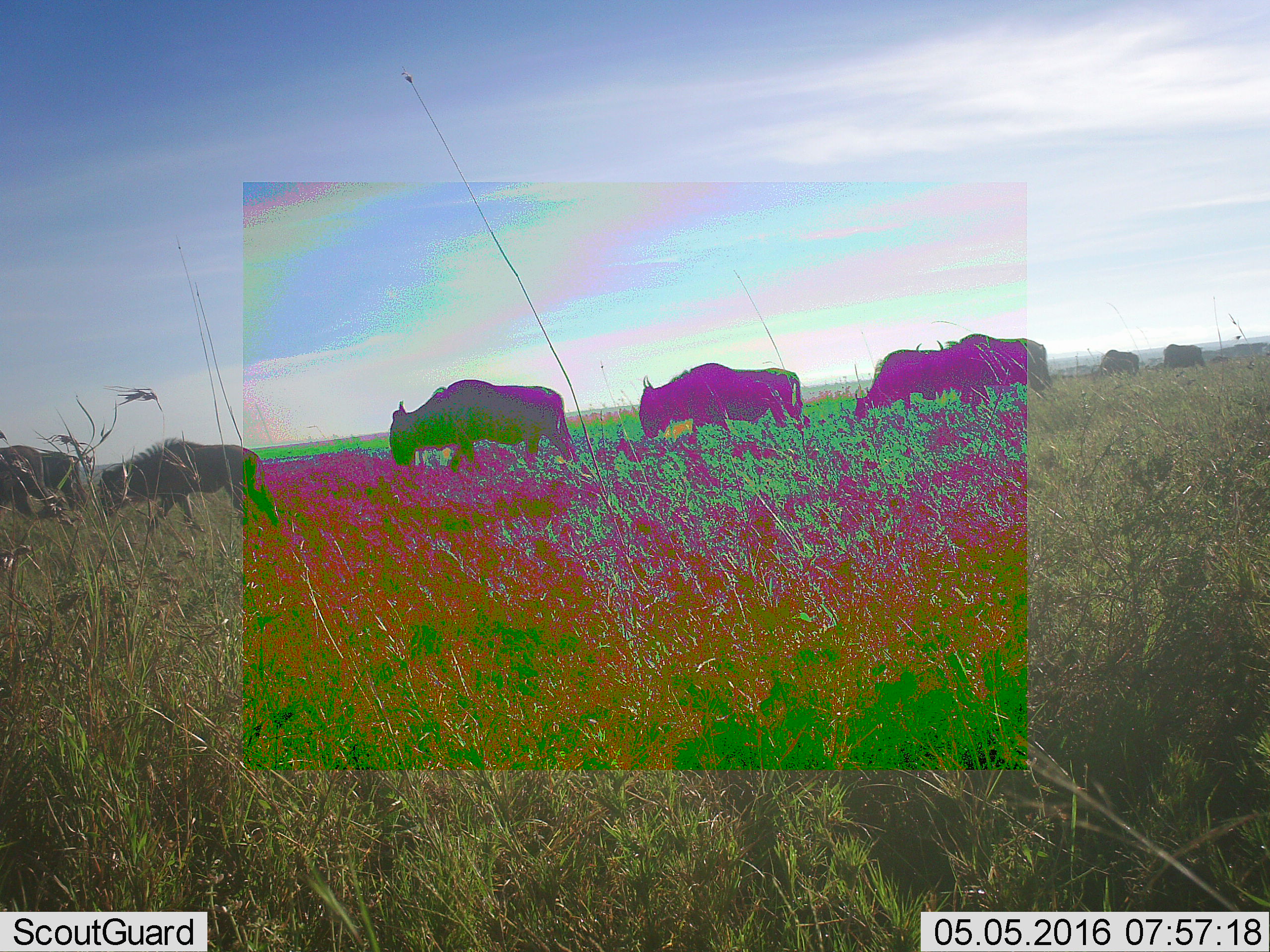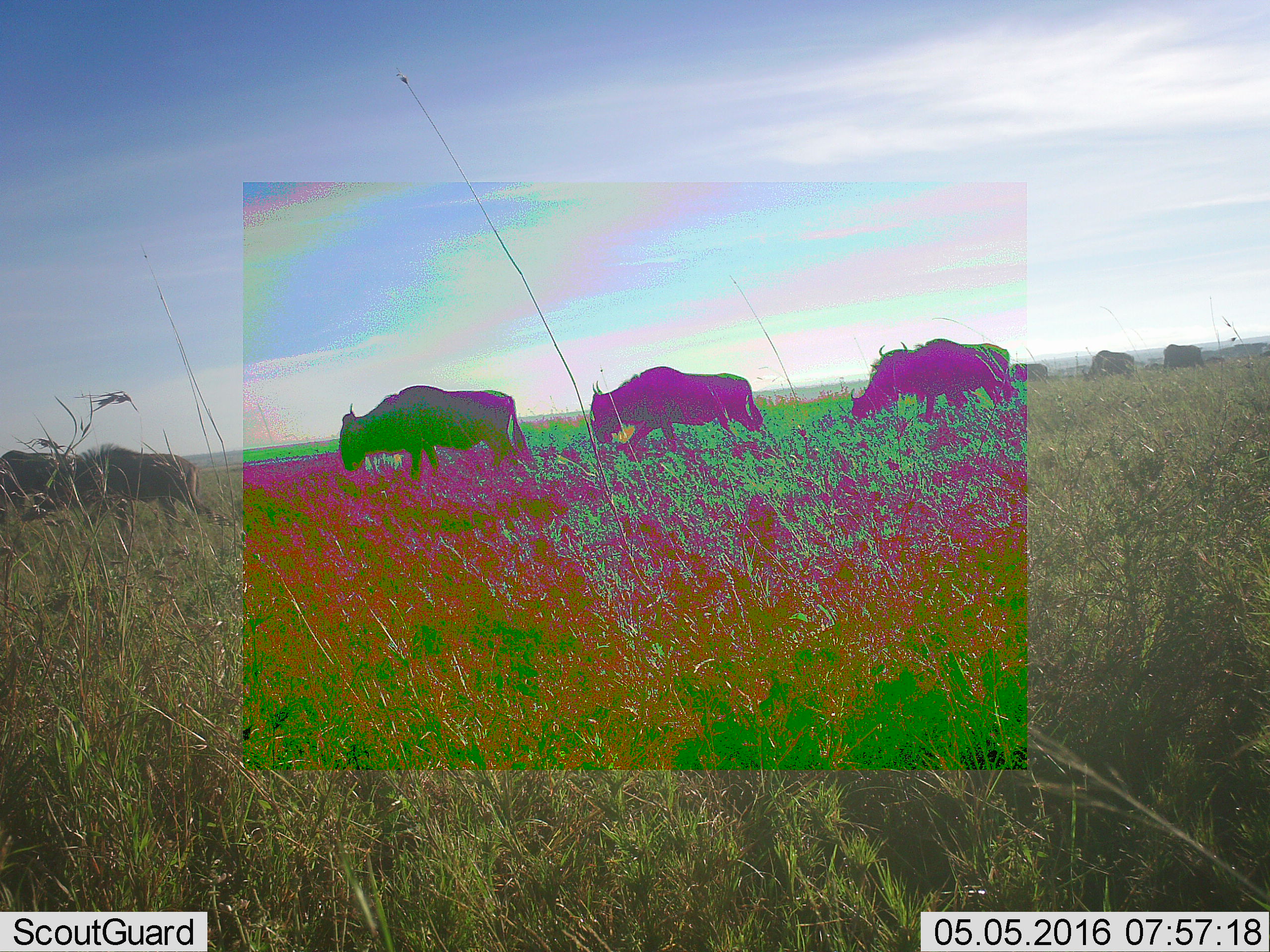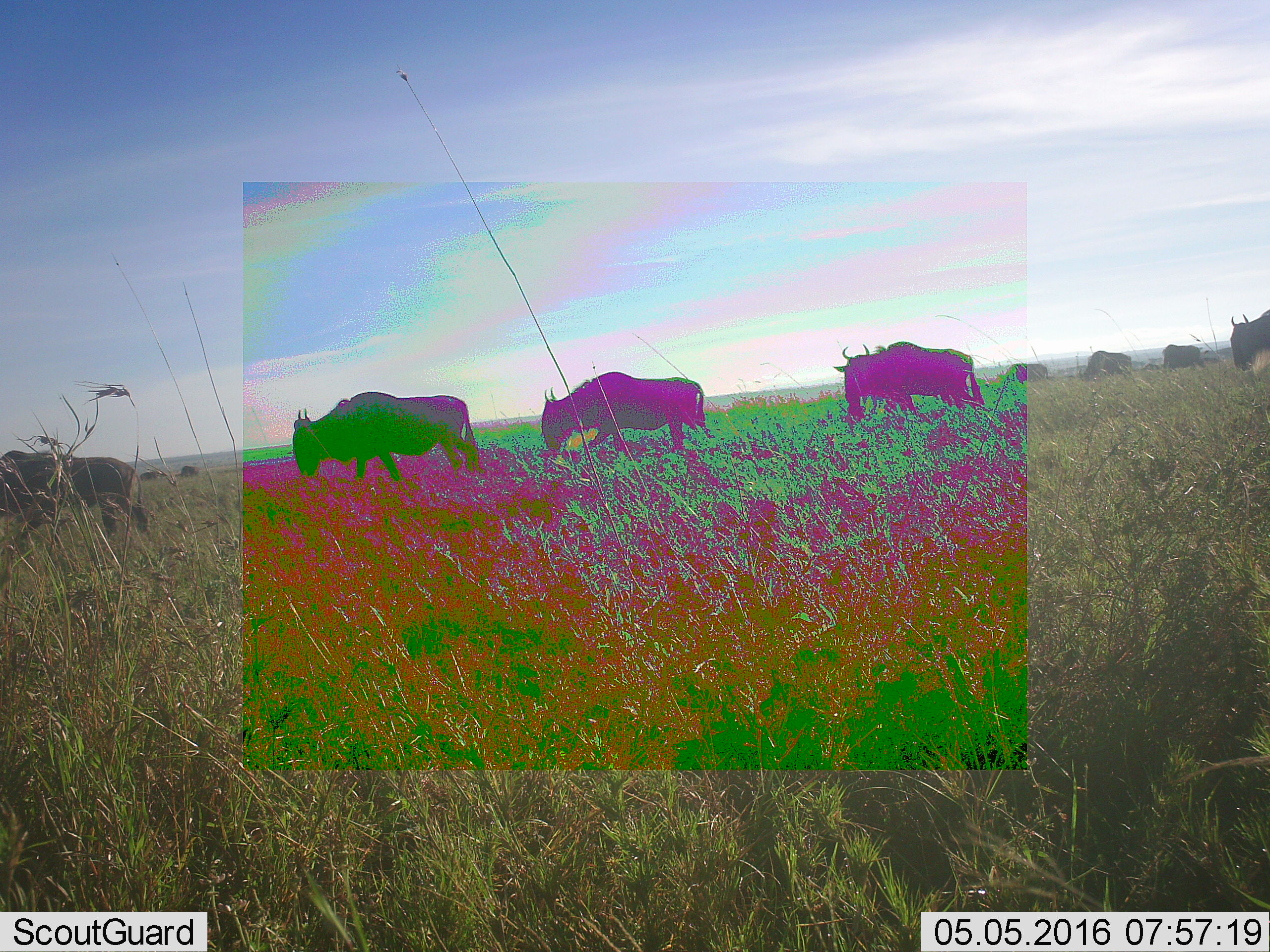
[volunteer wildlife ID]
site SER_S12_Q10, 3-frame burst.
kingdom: Animalia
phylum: Chordata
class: Mammalia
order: Artiodactyla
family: Bovidae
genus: Connochaetes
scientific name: Connochaetes taurinus taurinus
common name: blue wildebeest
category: wildebeestblue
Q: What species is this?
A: Wildebeestblue (blue wildebeest) (Connochaetes taurinus taurinus).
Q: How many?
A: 10.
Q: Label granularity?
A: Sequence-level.